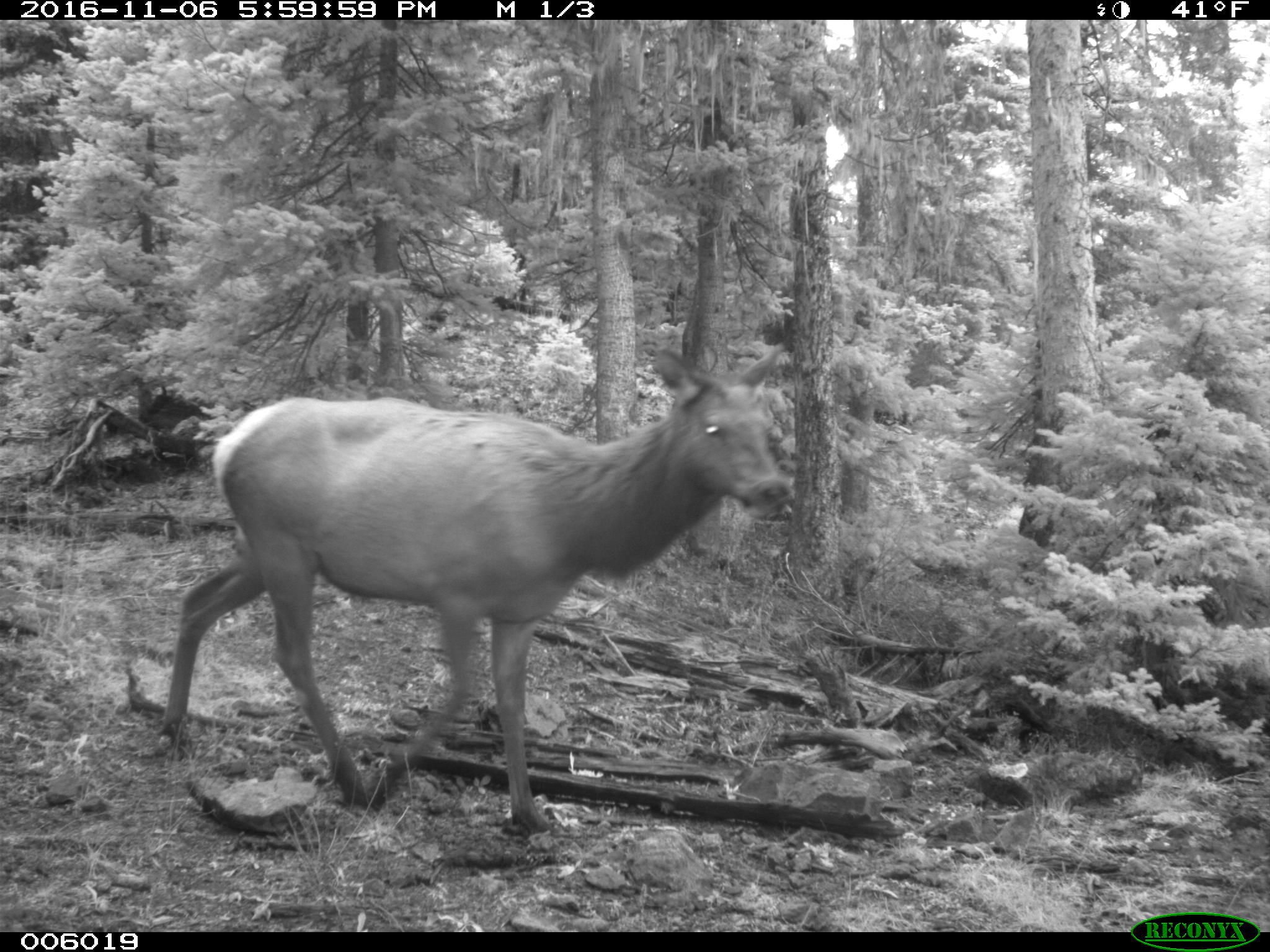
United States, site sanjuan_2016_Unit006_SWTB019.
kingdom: Animalia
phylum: Chordata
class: Mammalia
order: Artiodactyla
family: Cervidae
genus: Cervus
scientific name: Cervus elaphus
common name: red deer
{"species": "Cervus elaphus (red deer)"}